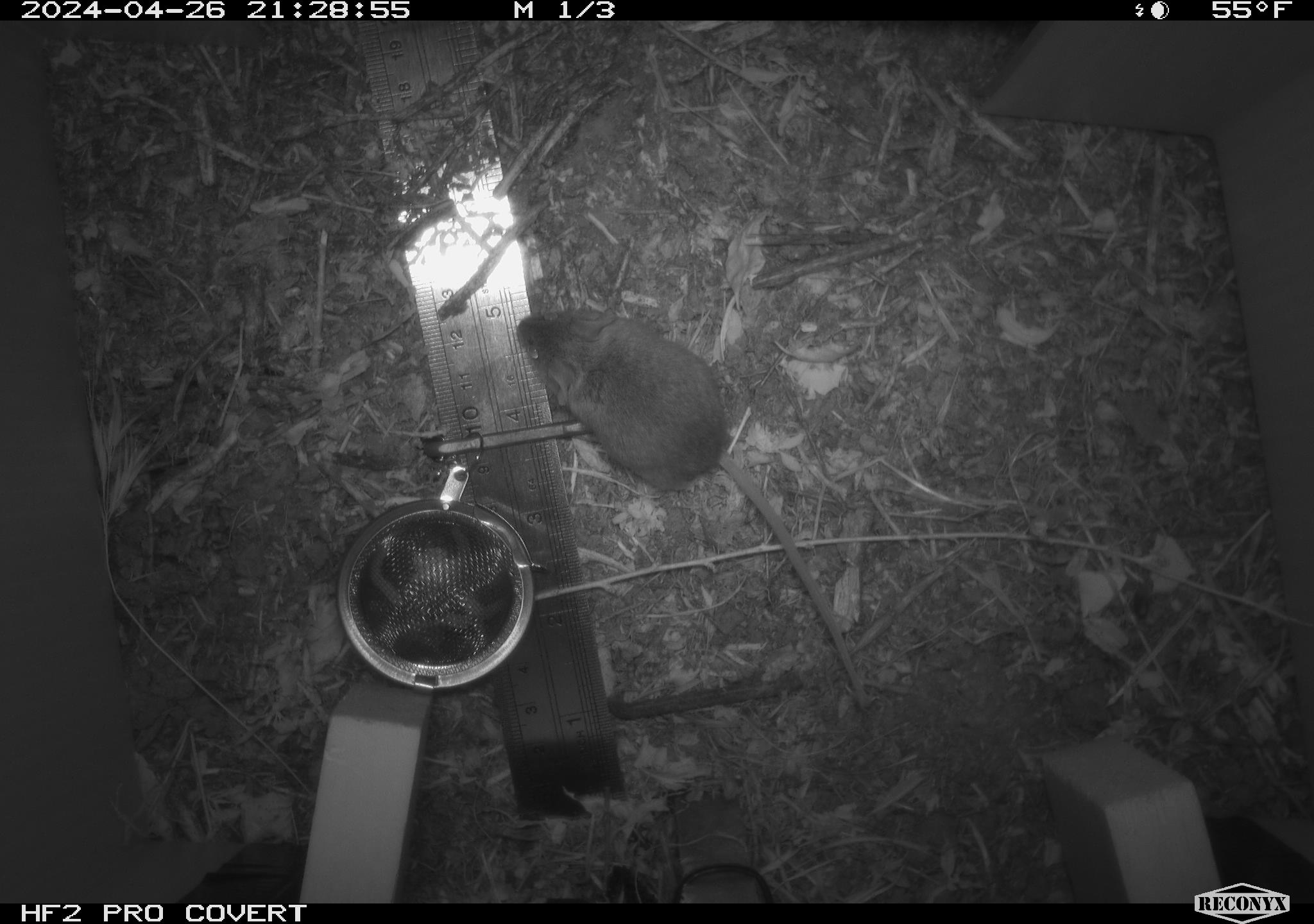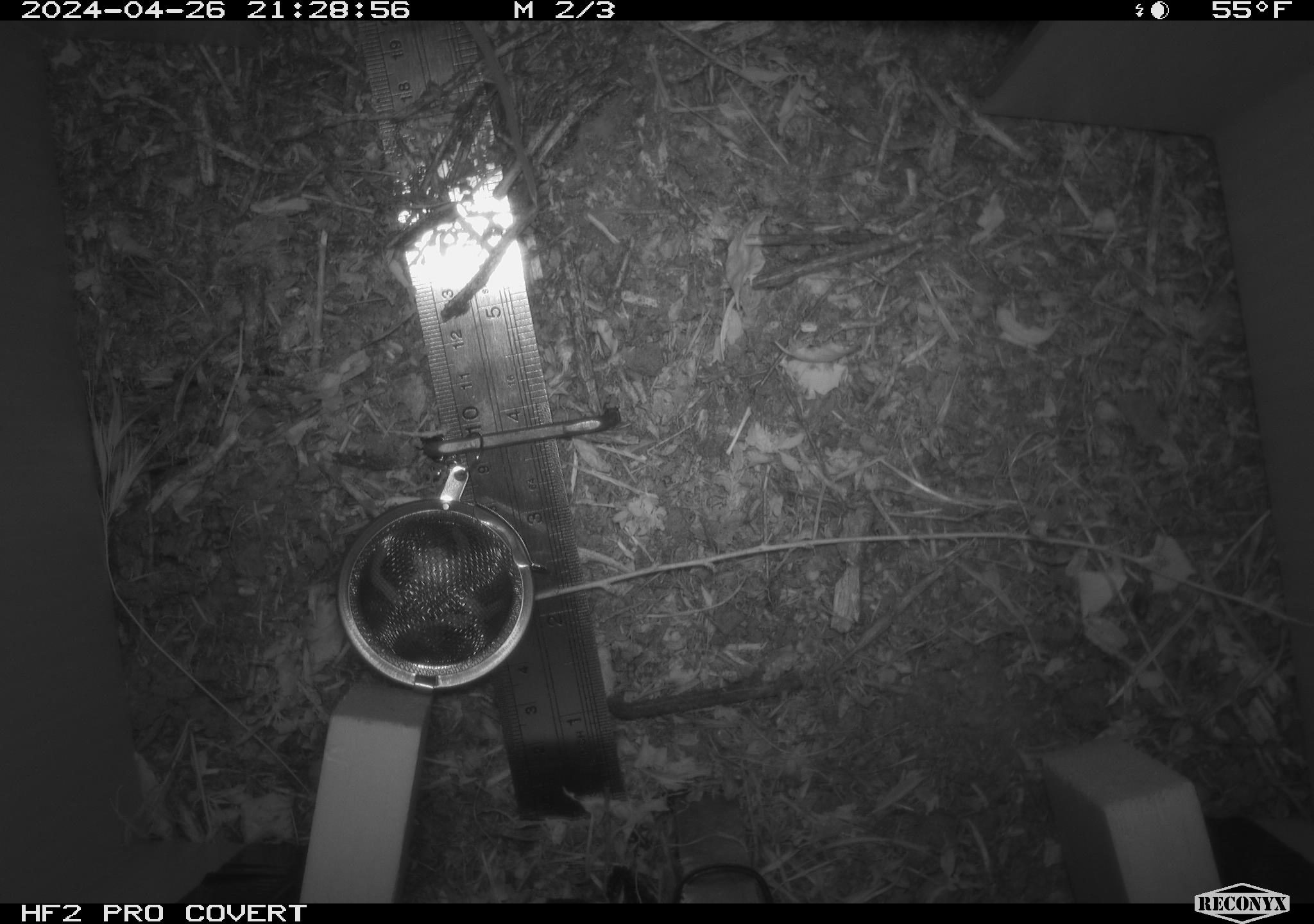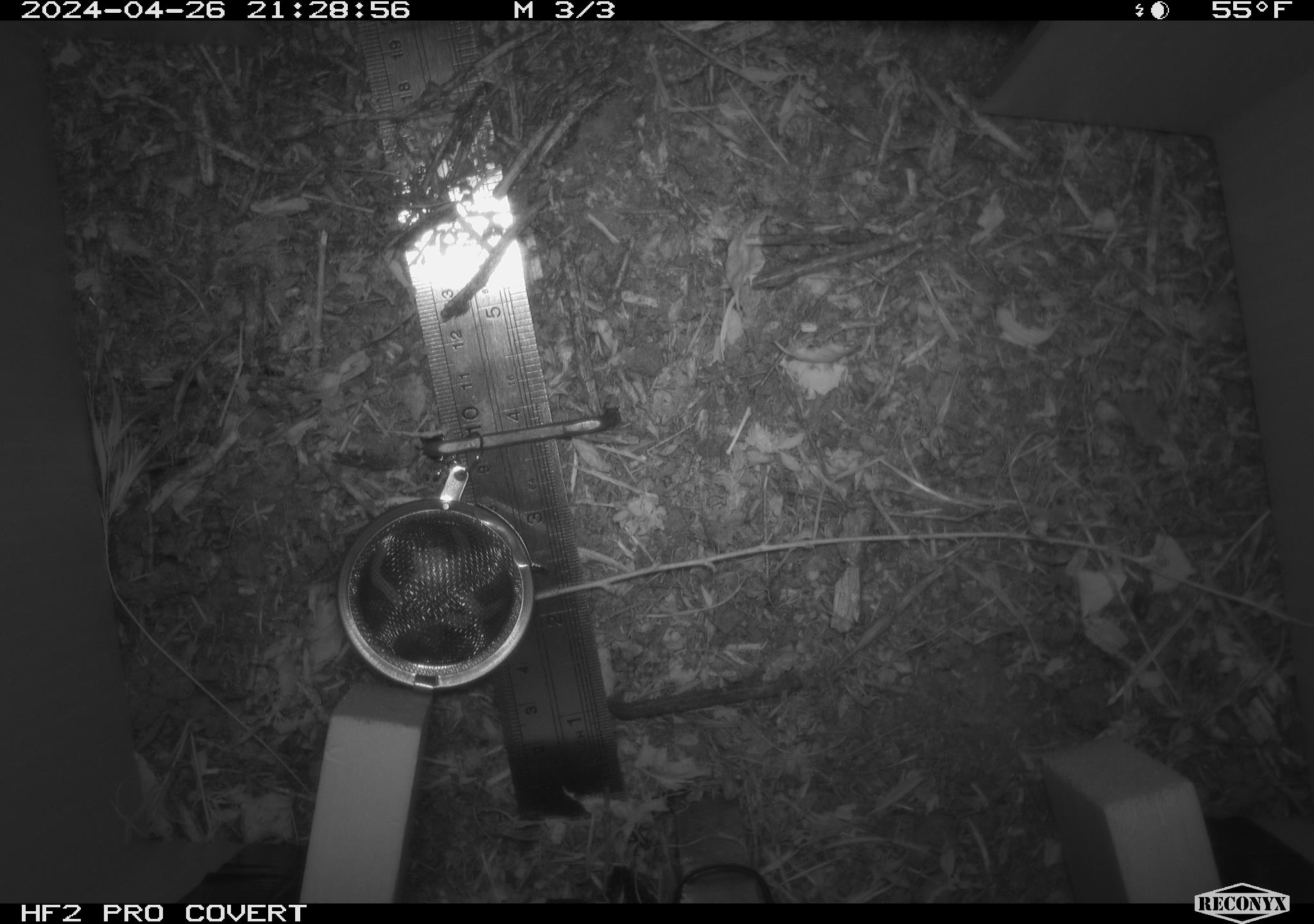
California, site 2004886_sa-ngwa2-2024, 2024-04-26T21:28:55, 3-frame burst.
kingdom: Animalia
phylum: Chordata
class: Mammalia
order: Rodentia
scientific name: Rodentia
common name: mouse species